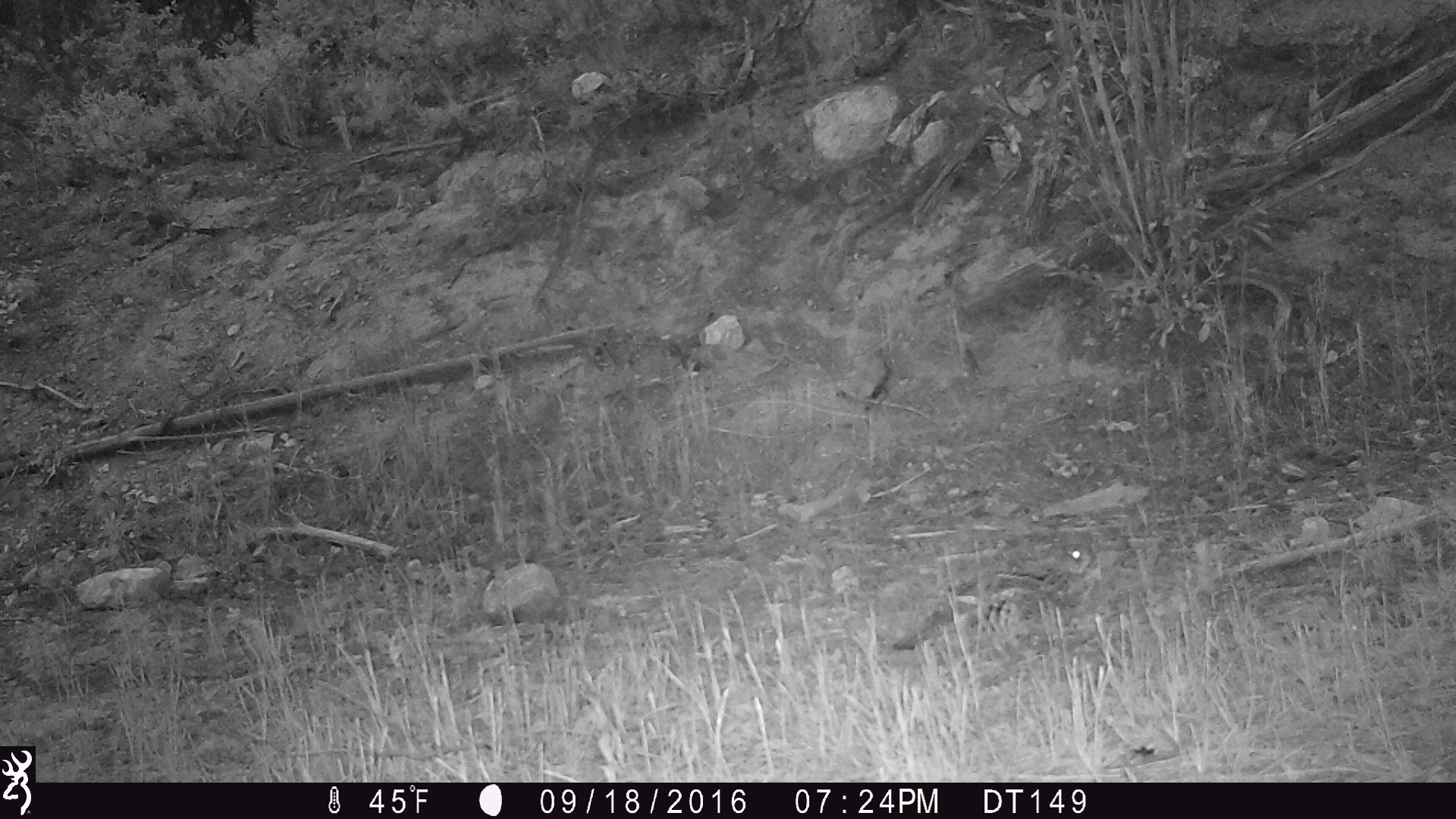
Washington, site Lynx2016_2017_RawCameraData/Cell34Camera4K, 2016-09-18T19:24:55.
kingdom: Animalia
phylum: Chordata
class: Aves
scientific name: Aves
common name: birds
Aves (birds). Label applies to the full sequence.